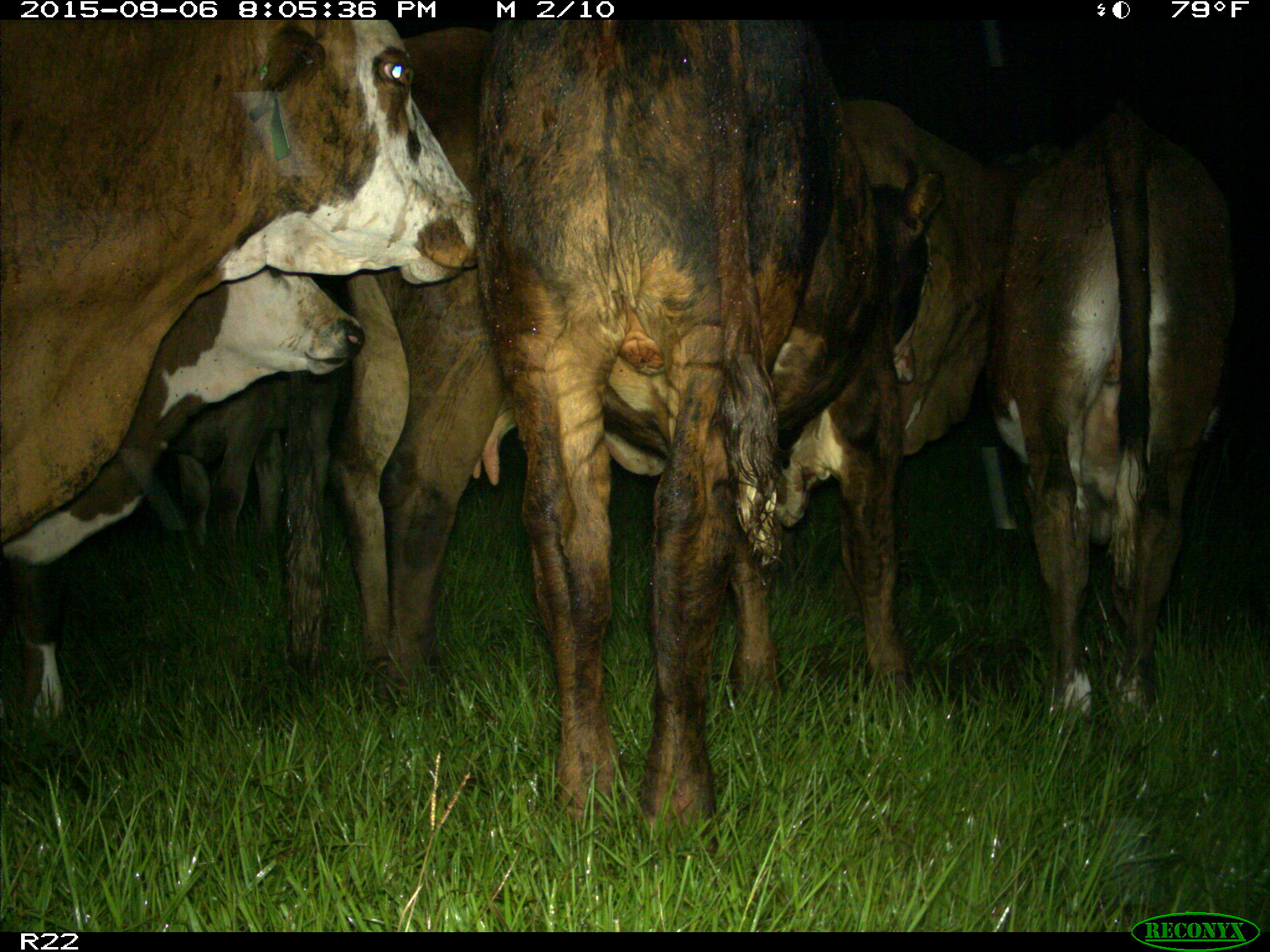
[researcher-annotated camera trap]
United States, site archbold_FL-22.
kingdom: Animalia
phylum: Chordata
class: Mammalia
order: Artiodactyla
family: Bovidae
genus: Bos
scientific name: Bos taurus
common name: domestic cow